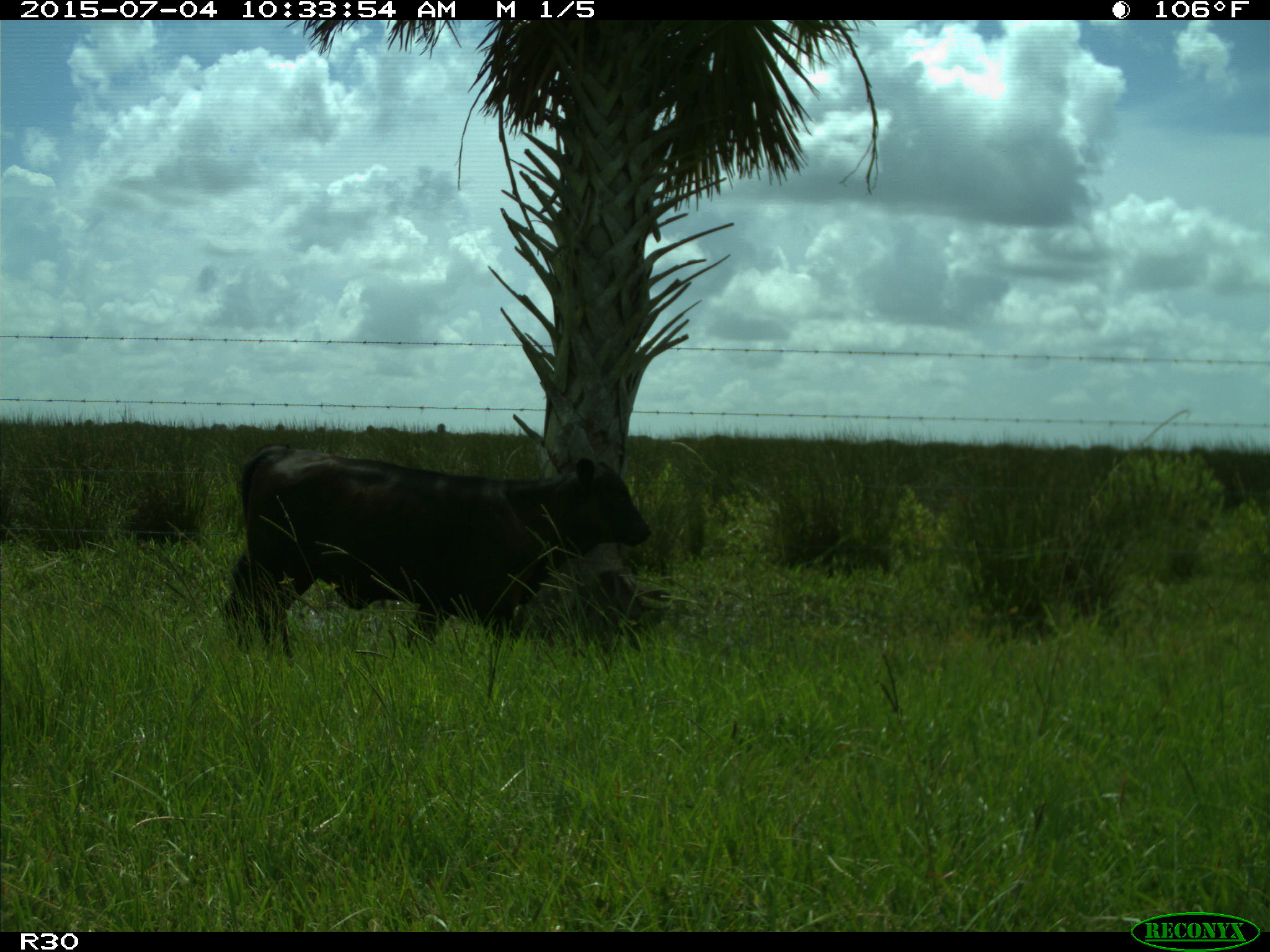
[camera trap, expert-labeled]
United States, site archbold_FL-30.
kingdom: Animalia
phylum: Chordata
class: Mammalia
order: Artiodactyla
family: Bovidae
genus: Bos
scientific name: Bos taurus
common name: domestic cow